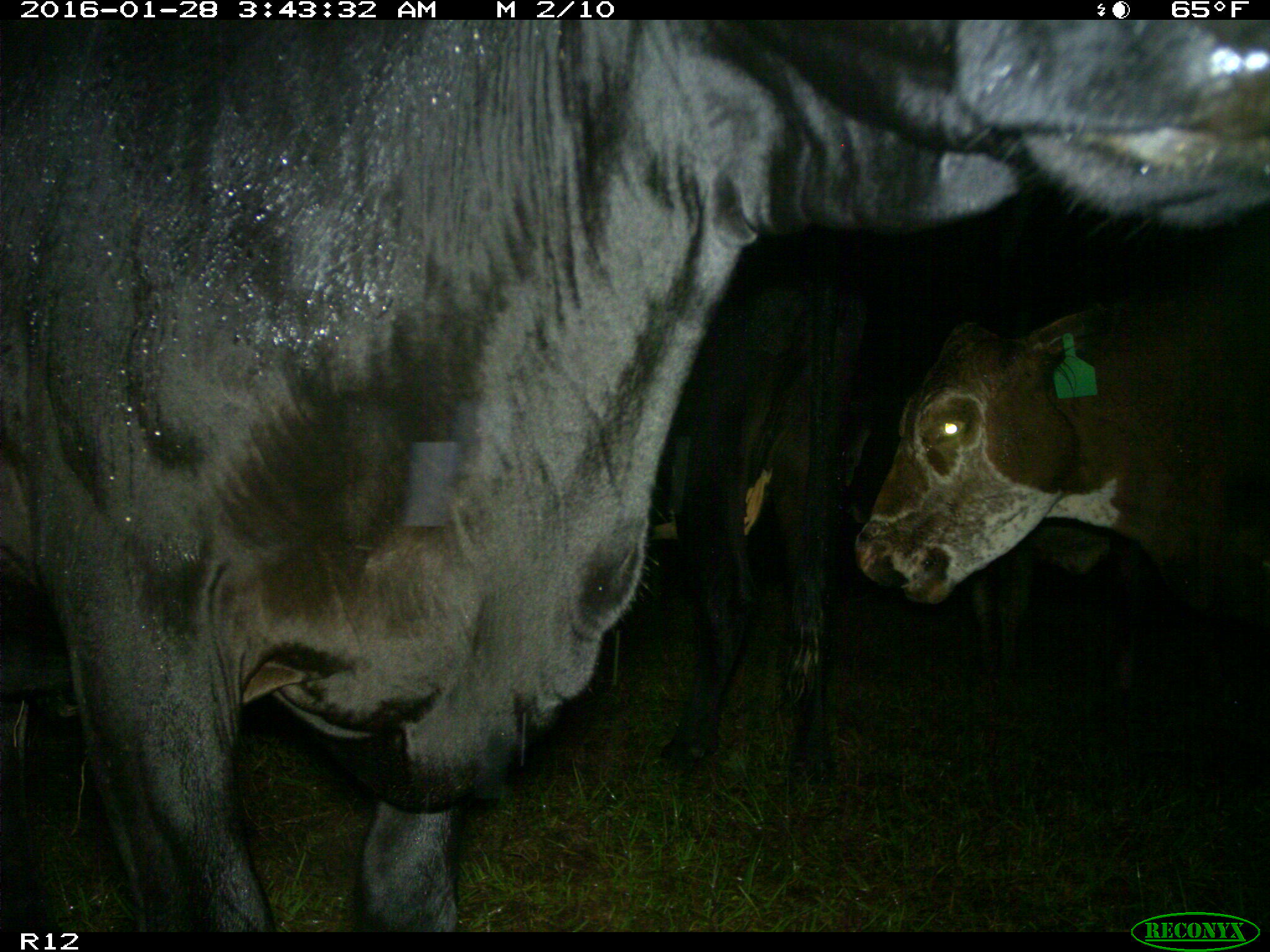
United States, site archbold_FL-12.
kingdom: Animalia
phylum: Chordata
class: Mammalia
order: Artiodactyla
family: Bovidae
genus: Bos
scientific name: Bos taurus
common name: domestic cow